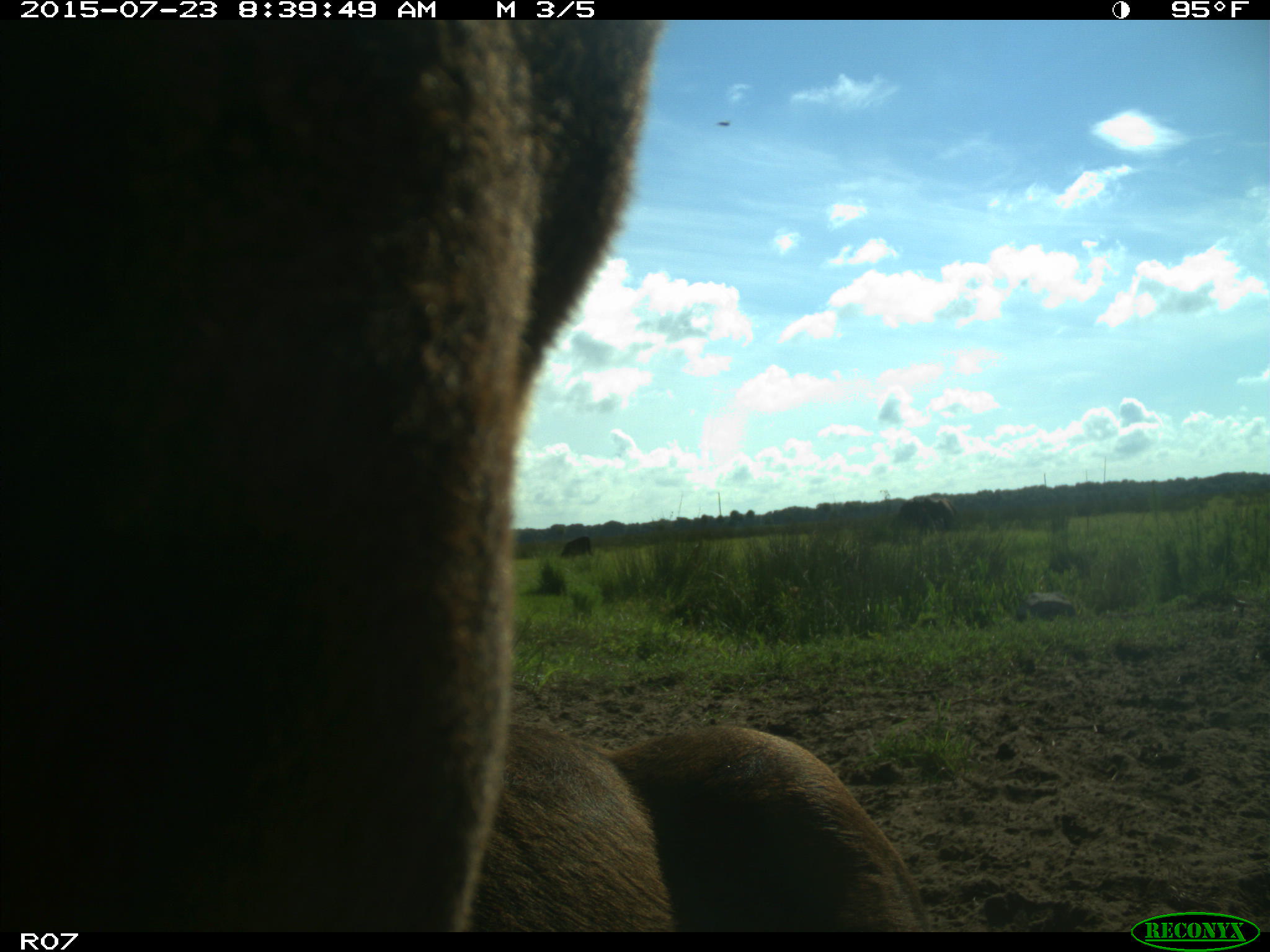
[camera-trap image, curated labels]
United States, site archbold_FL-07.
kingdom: Animalia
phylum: Chordata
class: Mammalia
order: Artiodactyla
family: Bovidae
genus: Bos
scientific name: Bos taurus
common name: domestic cow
Bos taurus (domestic cow).